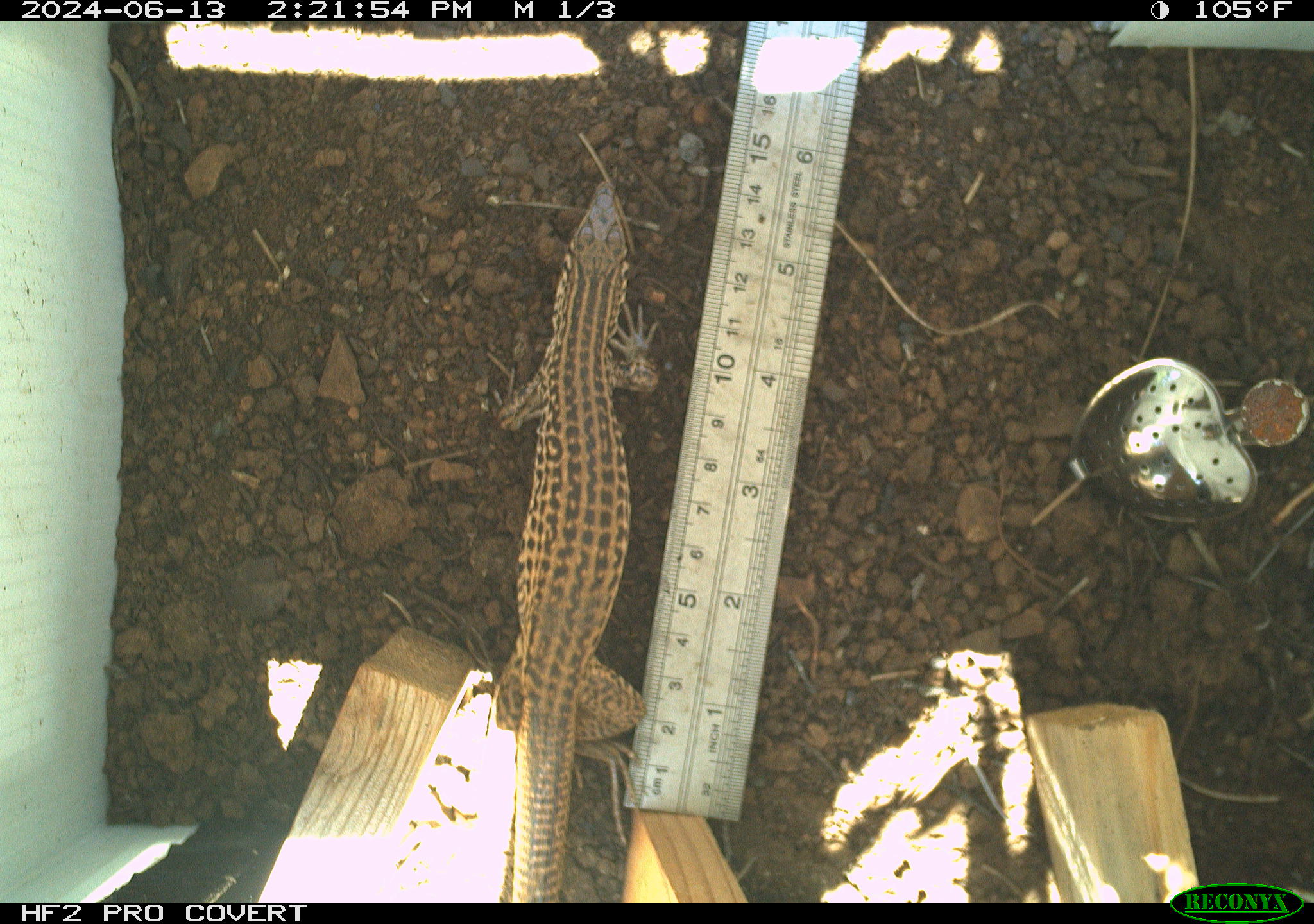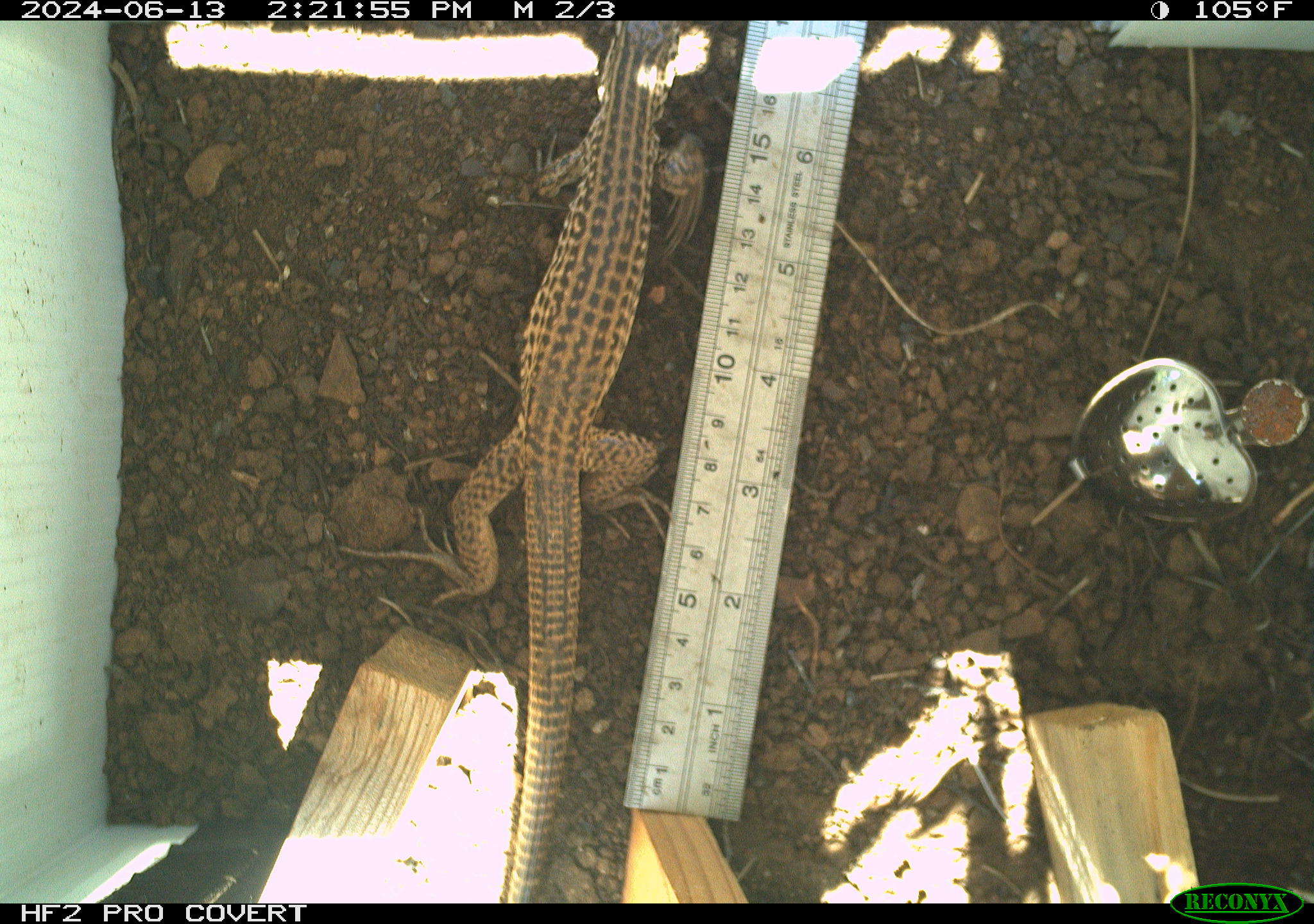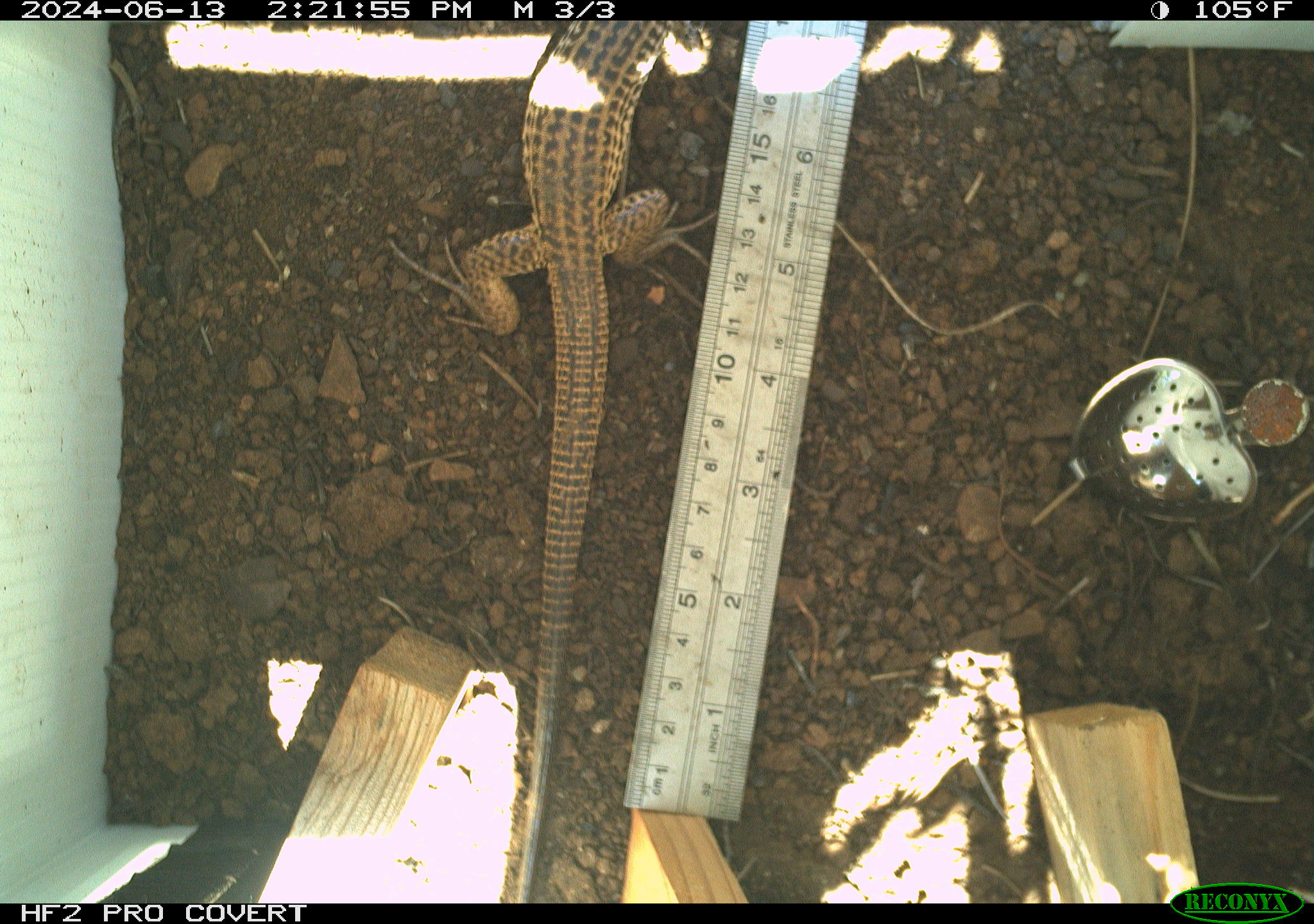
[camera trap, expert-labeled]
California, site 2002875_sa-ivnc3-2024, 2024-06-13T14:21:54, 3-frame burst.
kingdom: Animalia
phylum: Chordata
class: Reptilia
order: Squamata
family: Teiidae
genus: Aspidoscelis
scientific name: Aspidoscelis tigris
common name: western whiptail